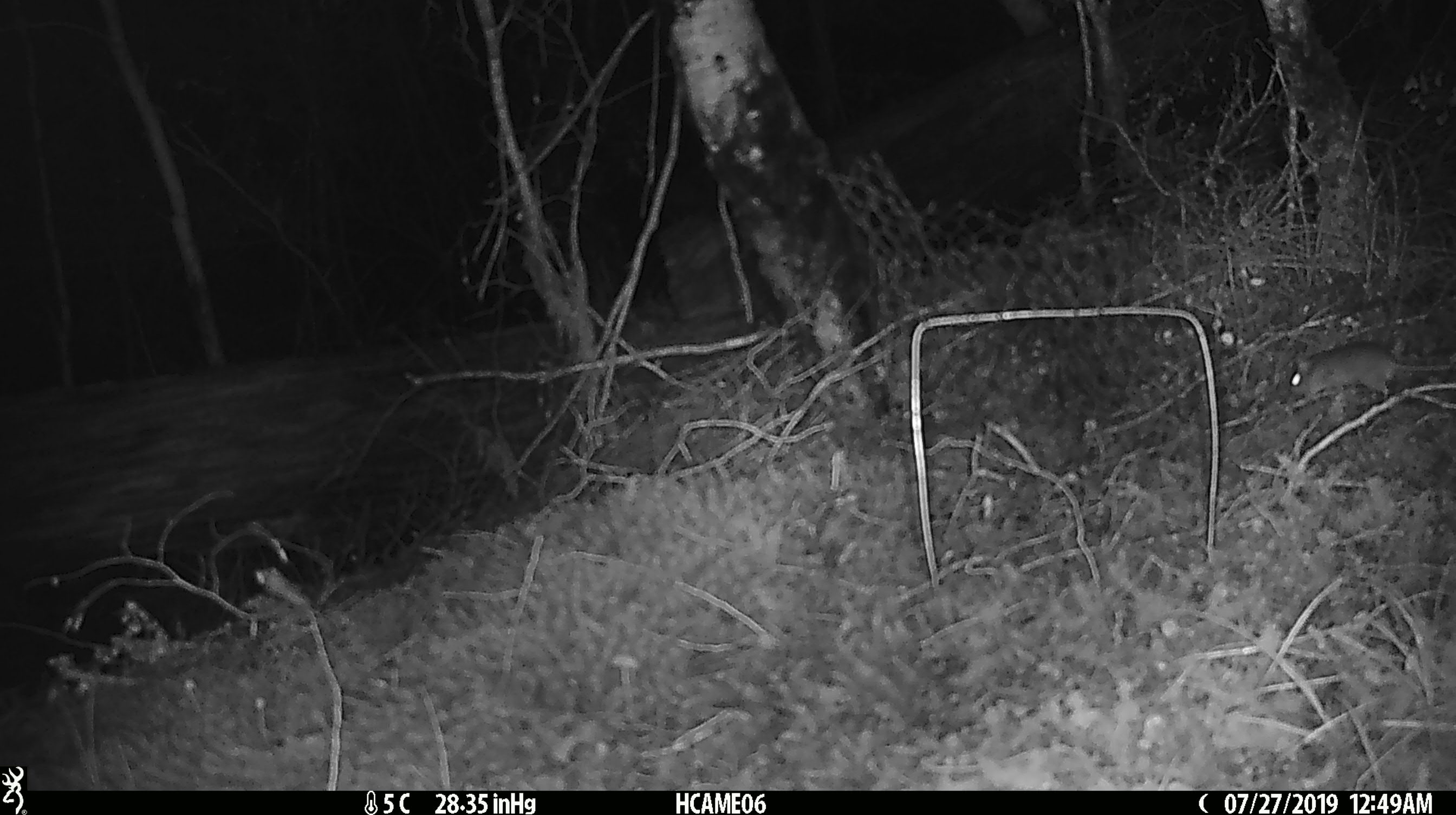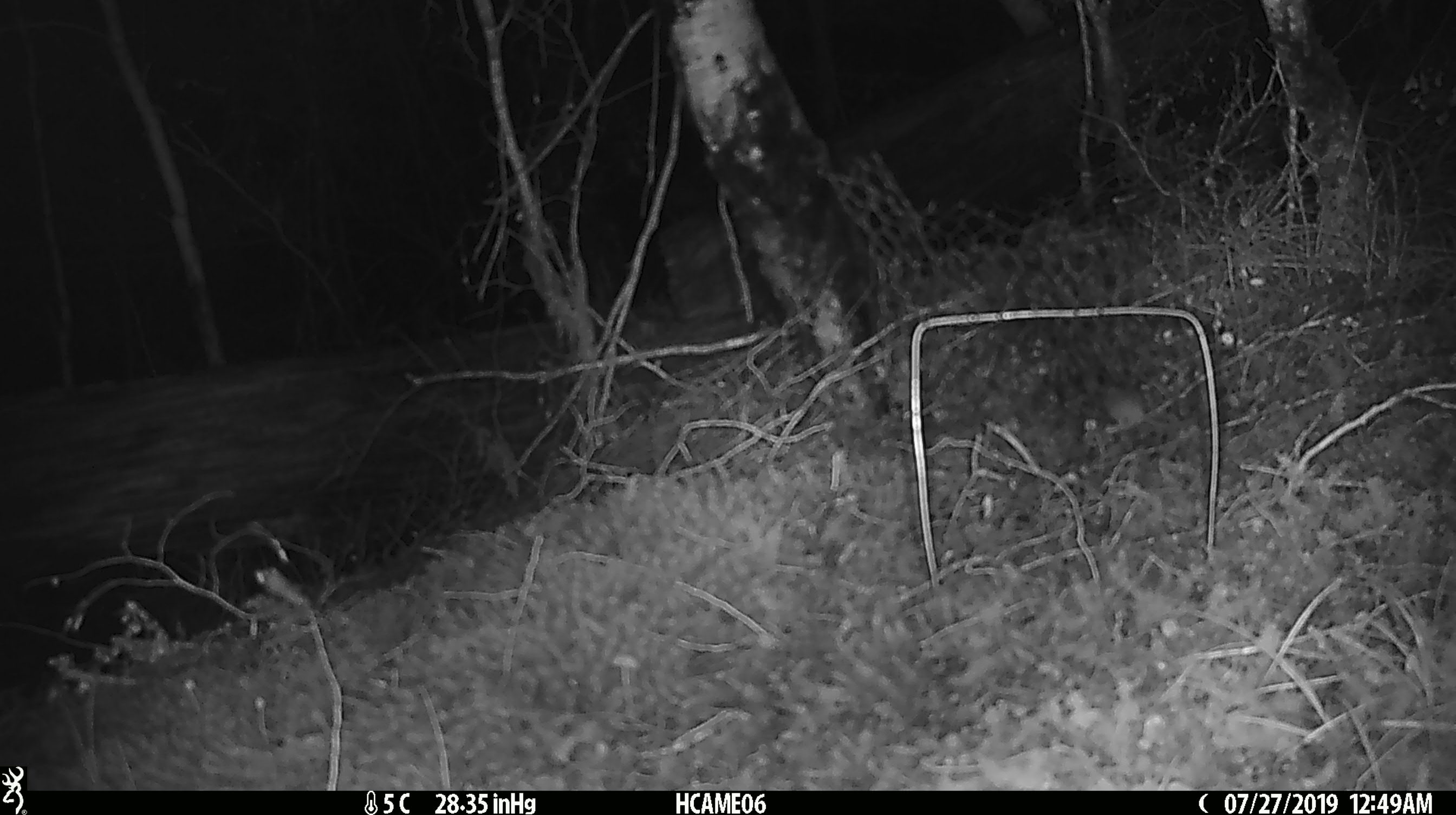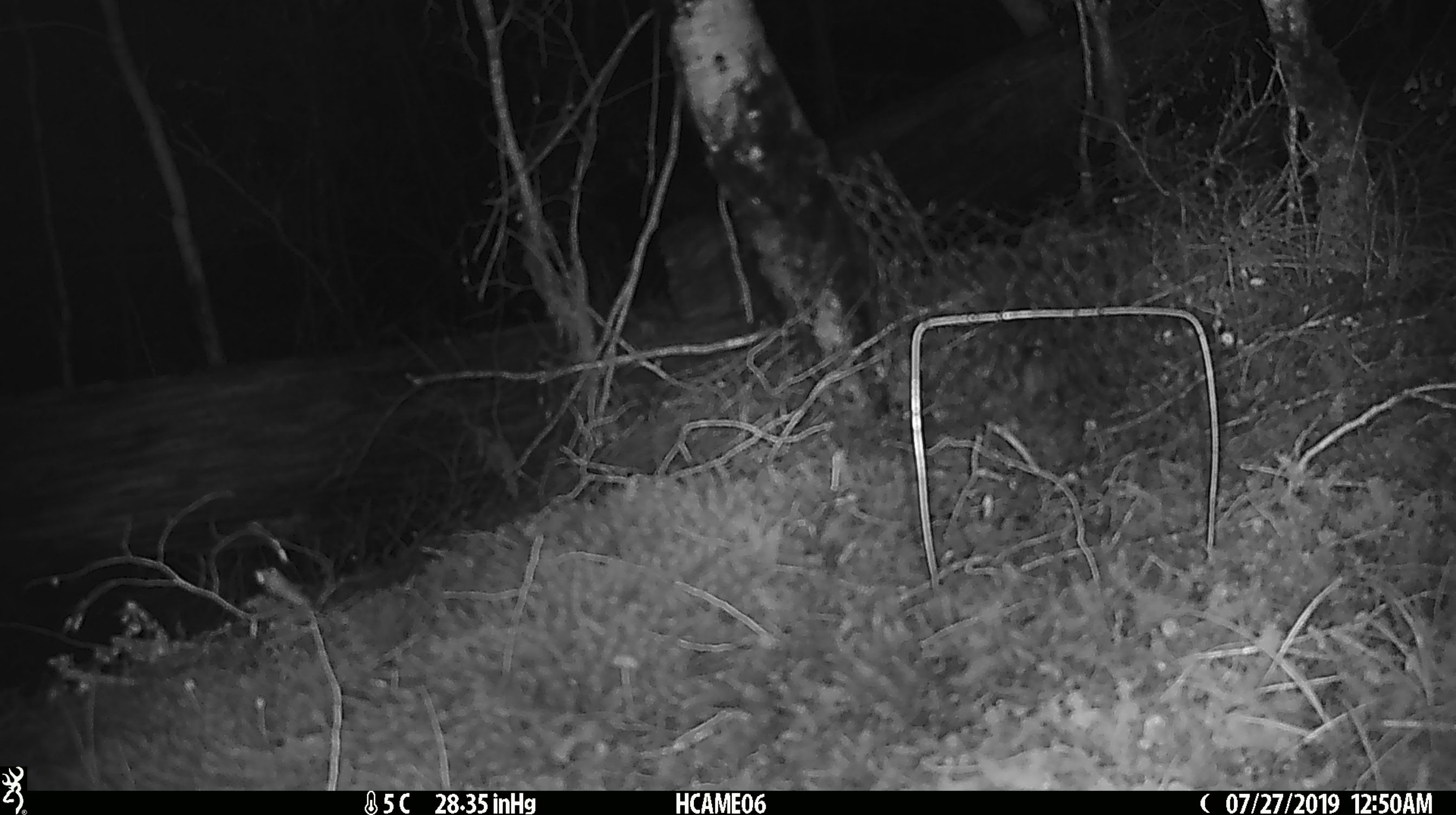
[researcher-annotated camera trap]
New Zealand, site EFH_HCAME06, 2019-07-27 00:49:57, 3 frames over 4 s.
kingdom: Animalia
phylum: Chordata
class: Mammalia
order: Rodentia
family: Muridae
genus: Mus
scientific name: Mus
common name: mouse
Mouse (Mus).